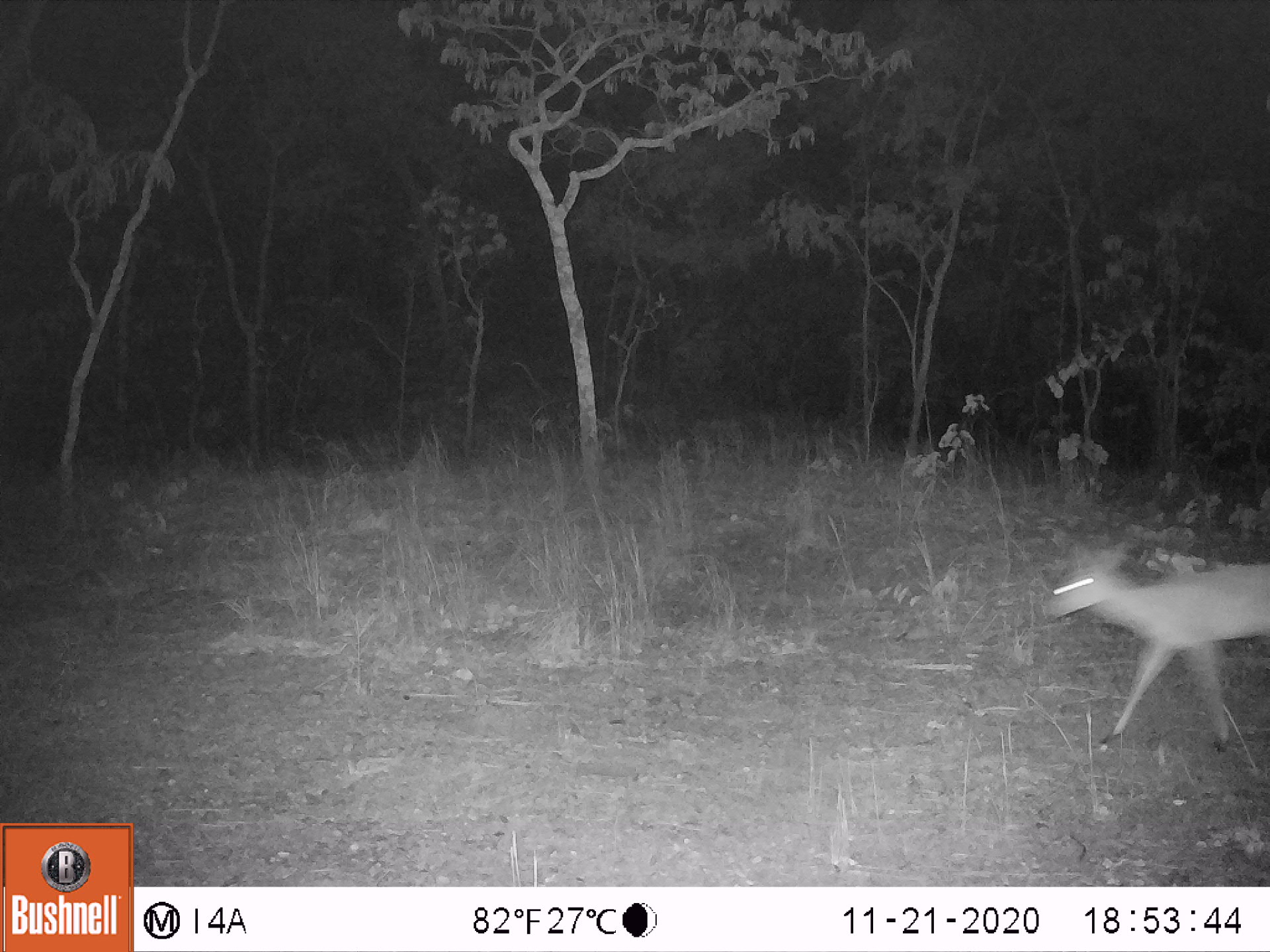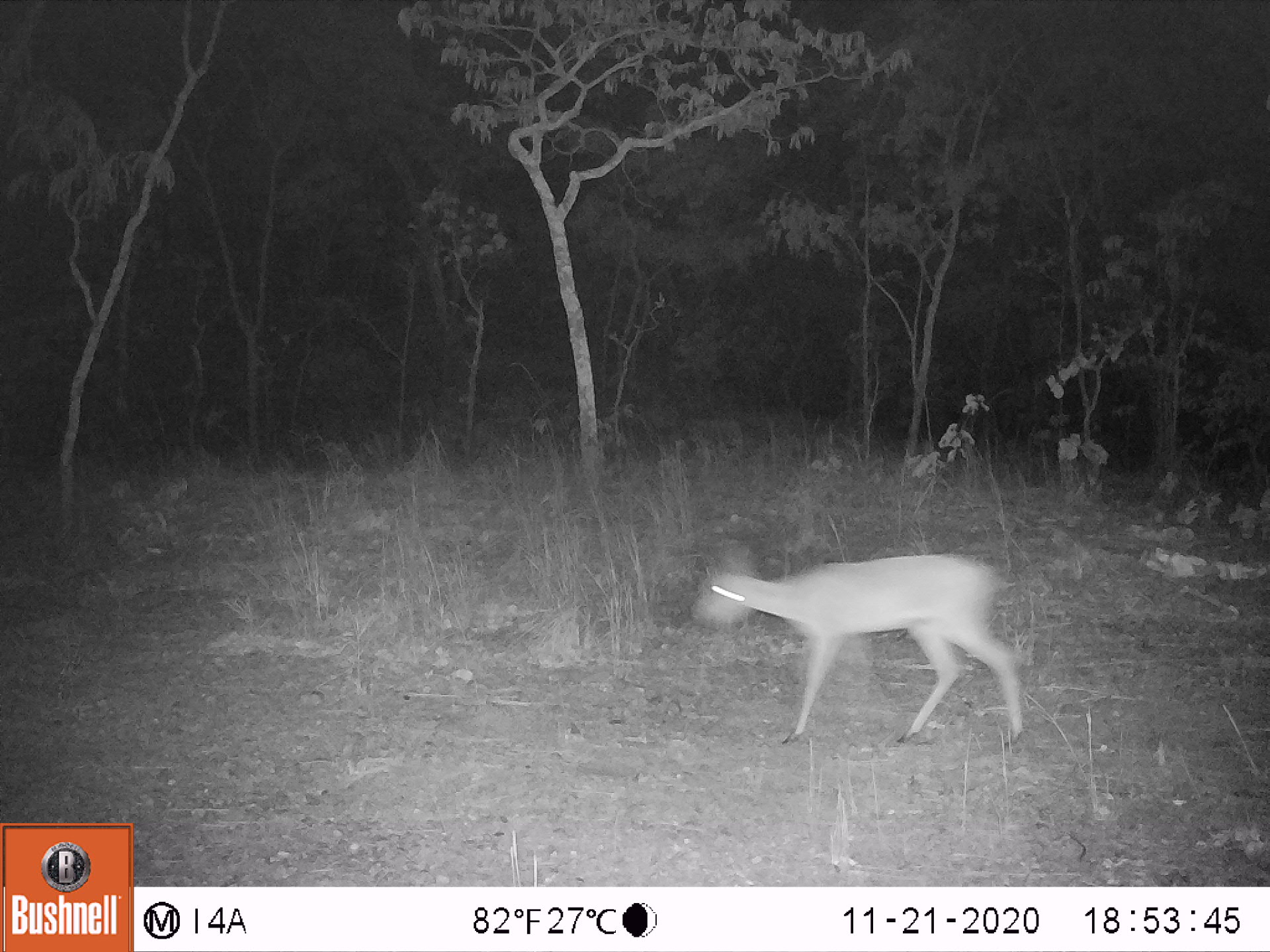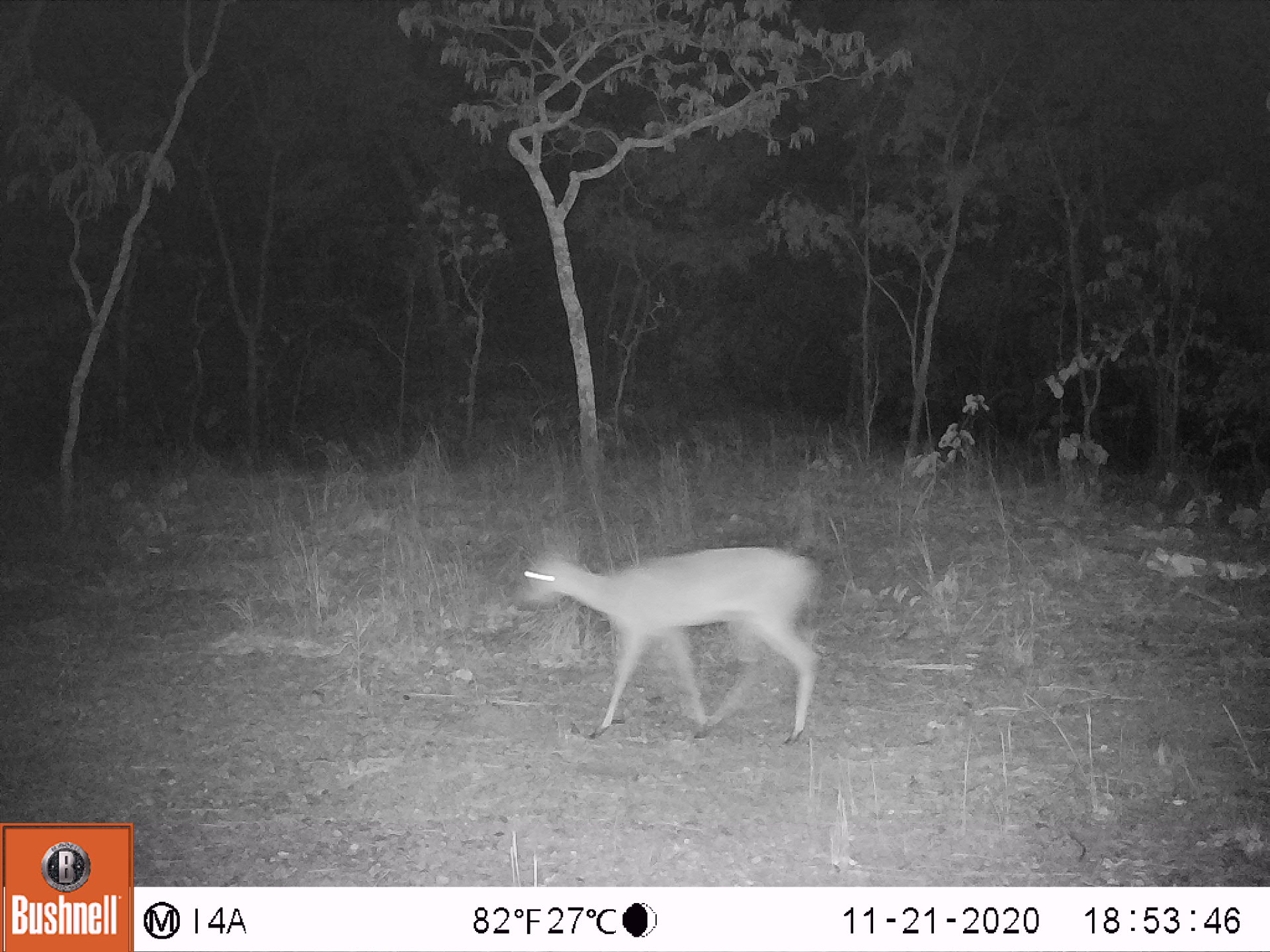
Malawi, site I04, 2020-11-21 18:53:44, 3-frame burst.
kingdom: Animalia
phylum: Chordata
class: Mammalia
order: Artiodactyla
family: Bovidae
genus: Sylvicapra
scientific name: Sylvicapra grimmia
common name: common duiker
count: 1